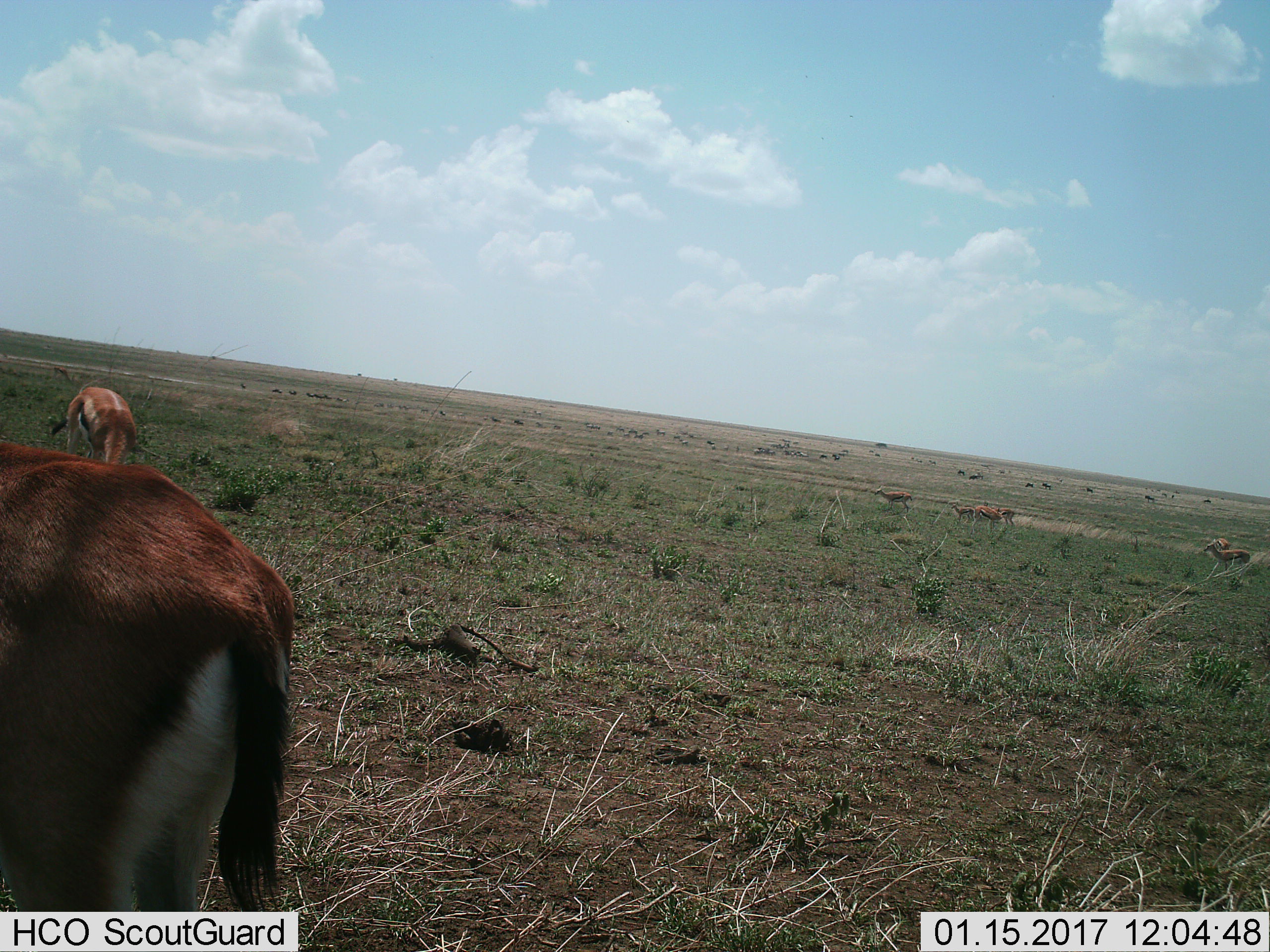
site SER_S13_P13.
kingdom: Animalia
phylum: Chordata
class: Mammalia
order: Artiodactyla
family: Bovidae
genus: Eudorcas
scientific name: Eudorcas thomsonii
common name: thomson's gazelle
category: gazellethomsons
Gazellethomsons (thomson's gazelle) (Eudorcas thomsonii), count 8. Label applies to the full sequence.